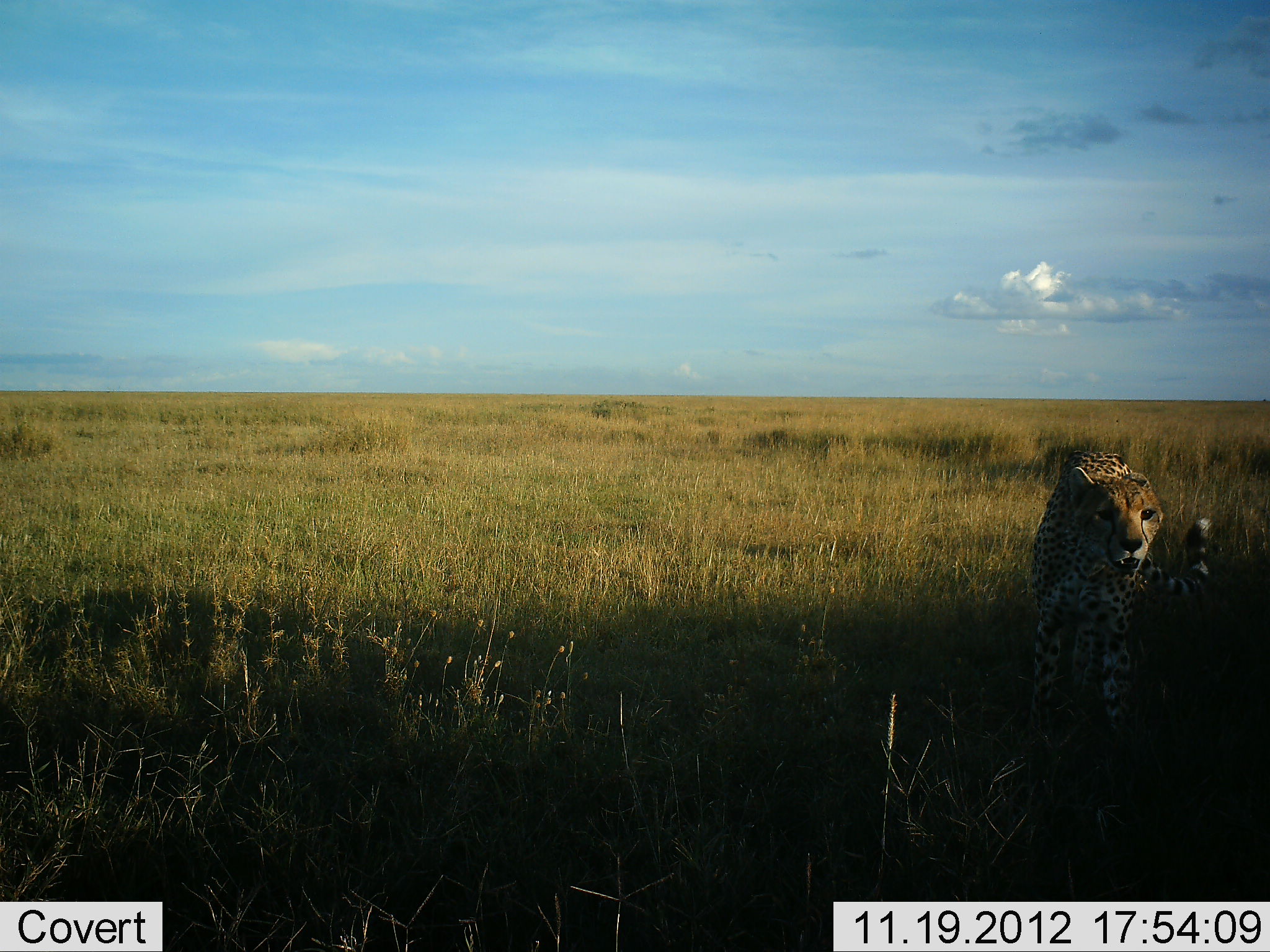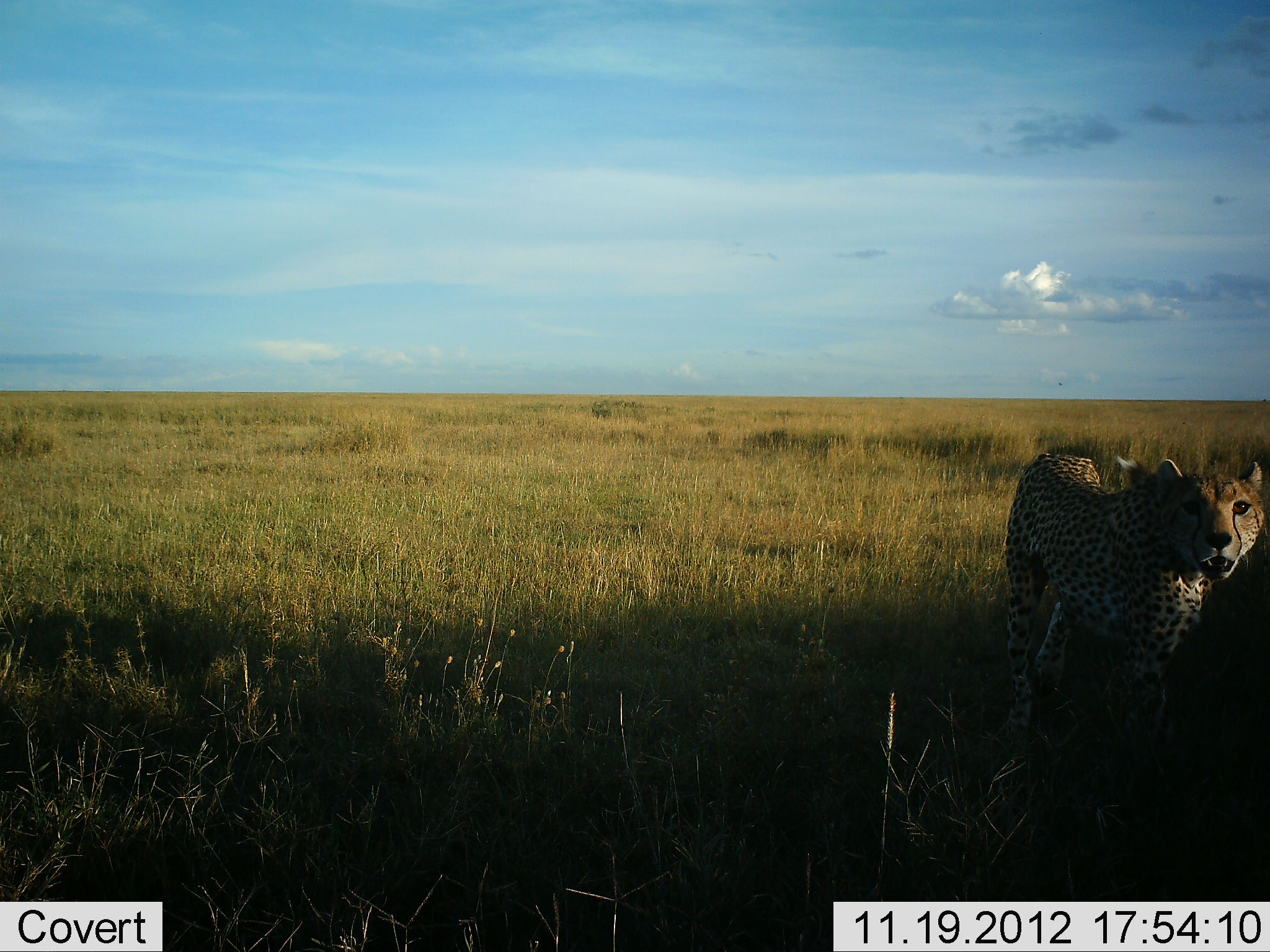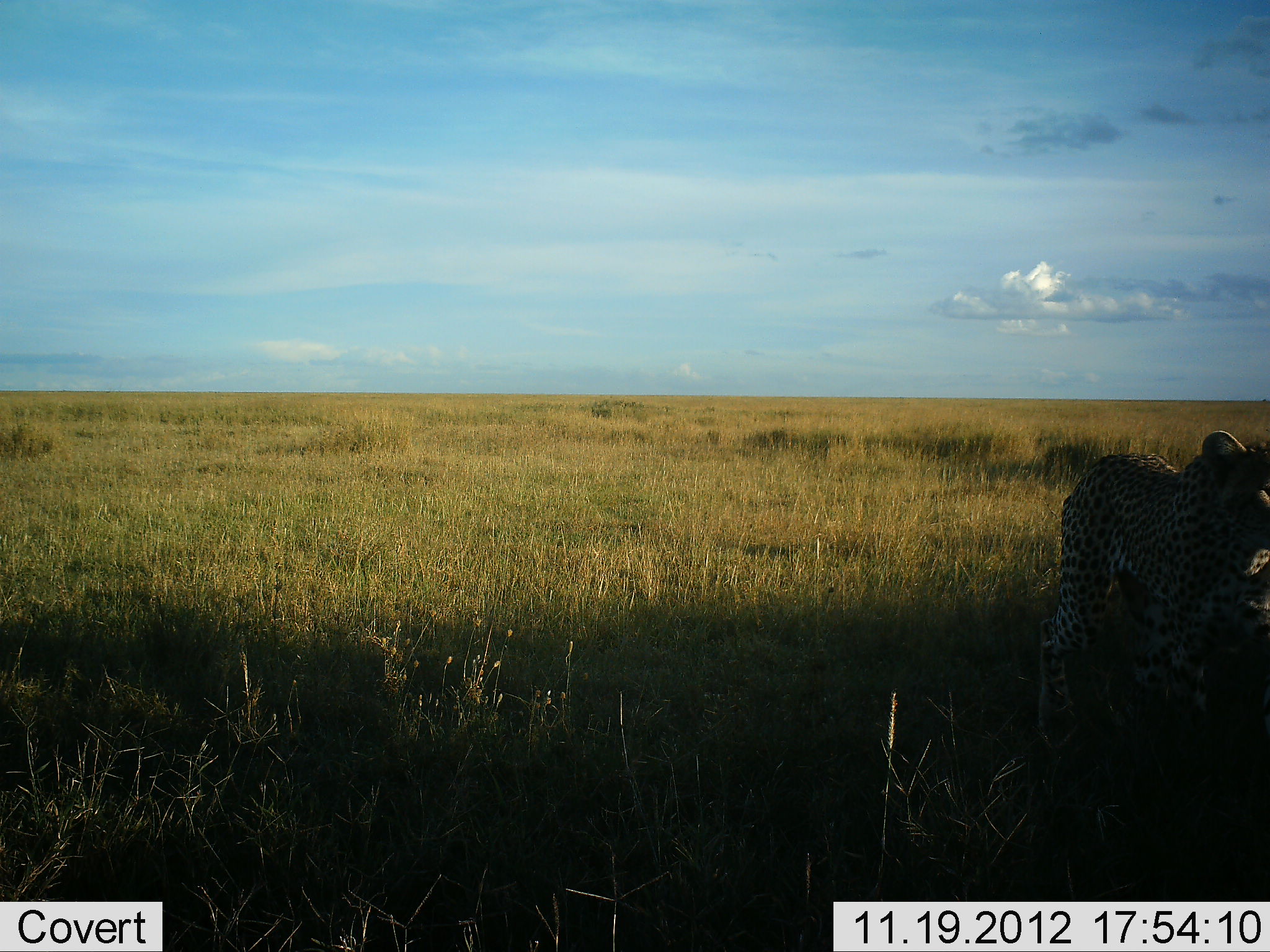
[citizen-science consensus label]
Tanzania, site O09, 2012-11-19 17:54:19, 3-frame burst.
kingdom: Animalia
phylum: Chordata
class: Mammalia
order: Carnivora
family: Felidae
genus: Acinonyx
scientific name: Acinonyx jubatus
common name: cheetah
Cheetah (Acinonyx jubatus), count 1. Behavior (volunteer vote fractions): standing 30%, resting 0%, moving 80%, interacting 0%. Young present (vote fraction): 0%. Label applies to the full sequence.